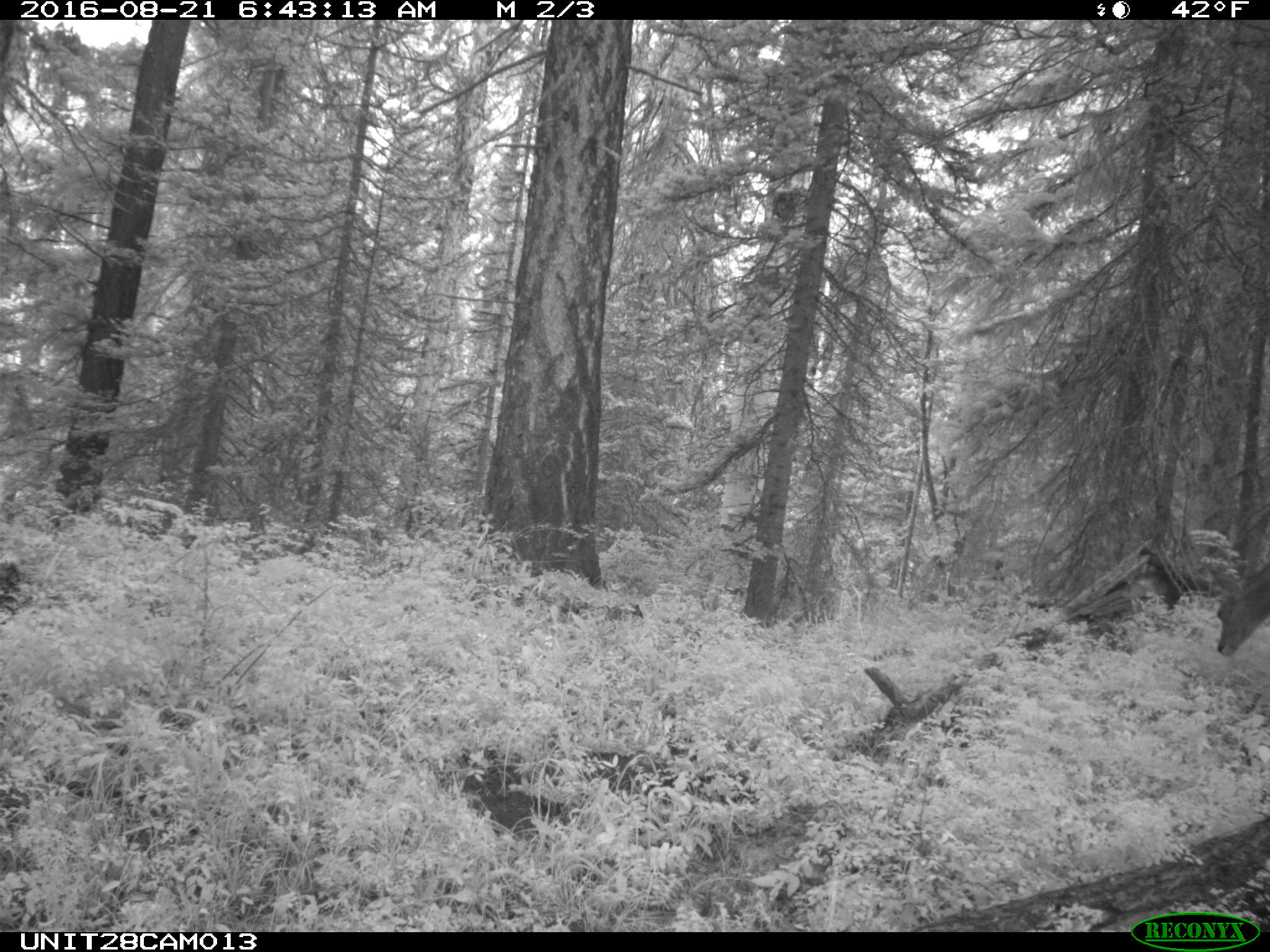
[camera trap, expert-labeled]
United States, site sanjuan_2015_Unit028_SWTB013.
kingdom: Animalia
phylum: Chordata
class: Mammalia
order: Artiodactyla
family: Cervidae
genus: Odocoileus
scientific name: Odocoileus hemionus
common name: mule deer